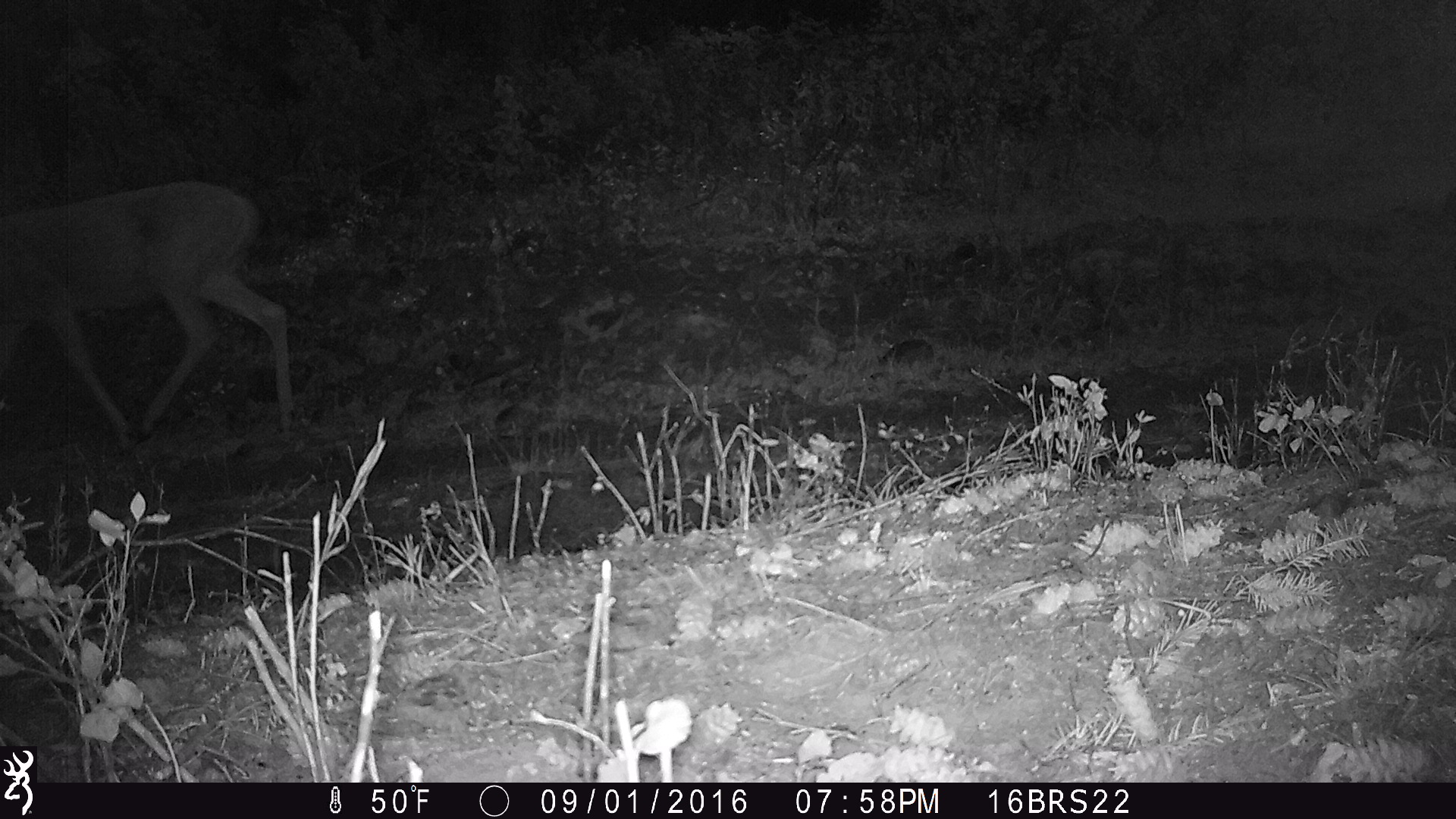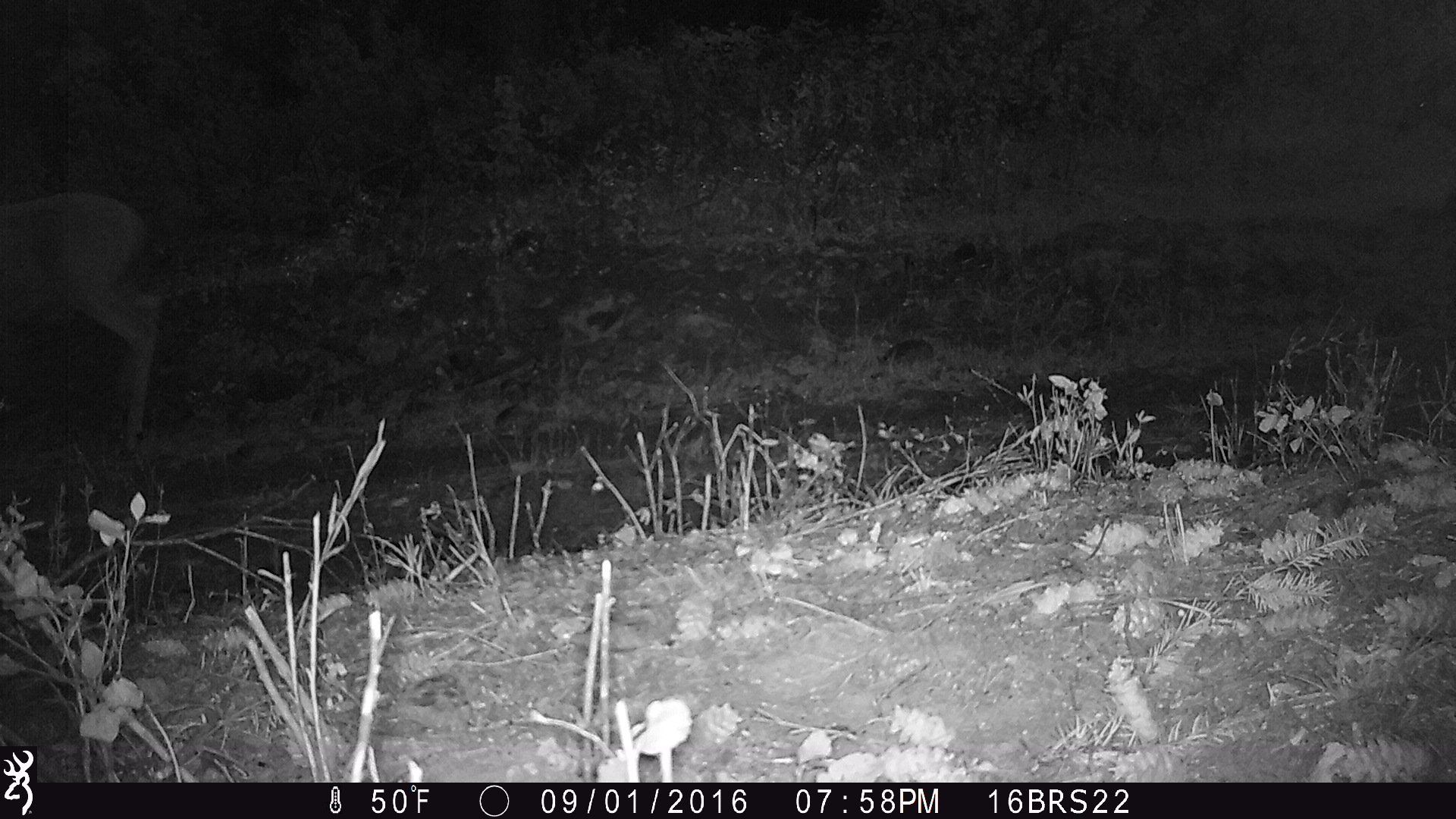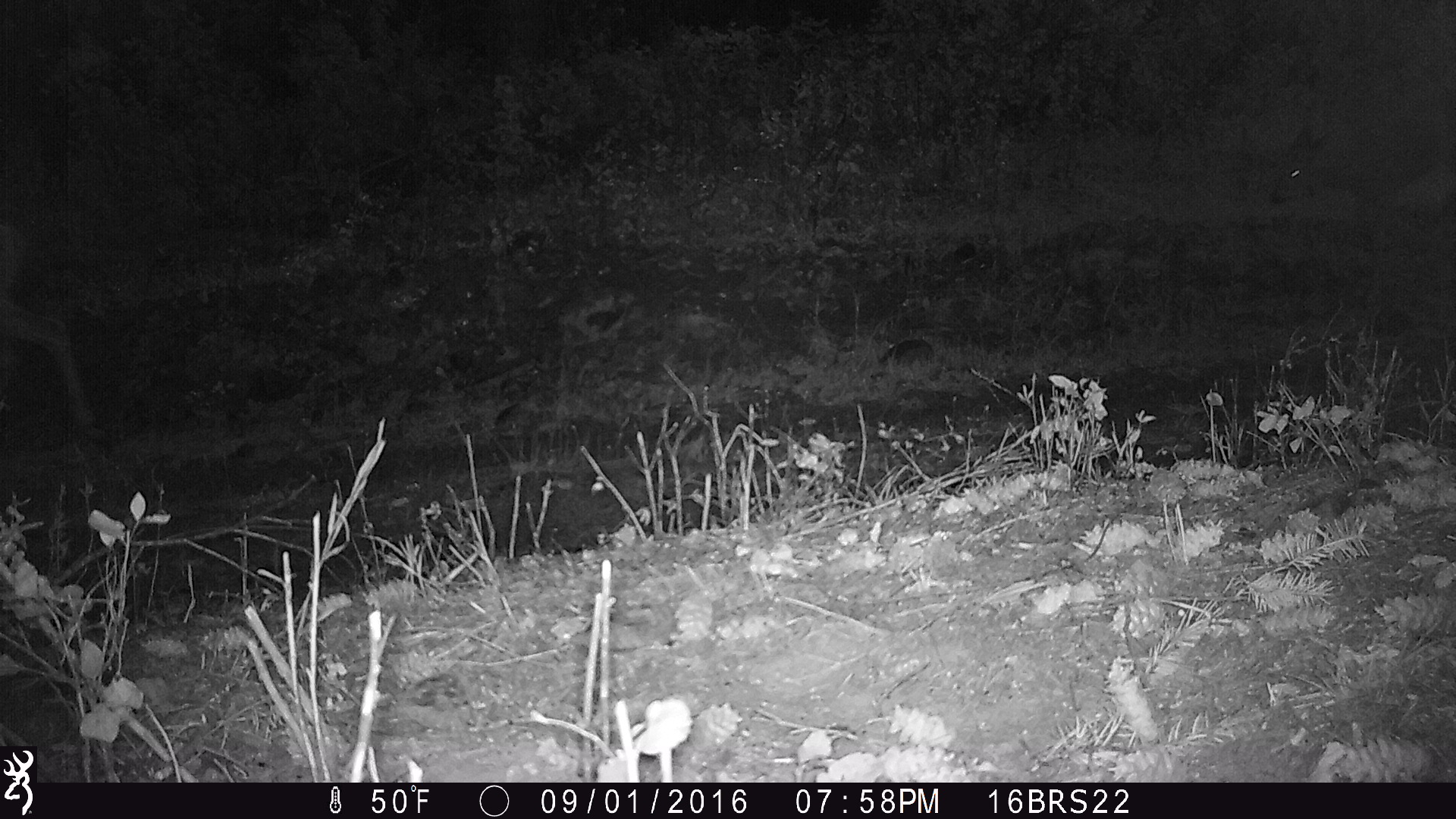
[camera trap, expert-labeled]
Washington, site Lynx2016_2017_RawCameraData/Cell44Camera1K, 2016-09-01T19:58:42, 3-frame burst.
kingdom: Animalia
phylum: Chordata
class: Mammalia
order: Artiodactyla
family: Cervidae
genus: Odocoileus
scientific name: Odocoileus virginianus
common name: white-tailed deer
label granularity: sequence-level